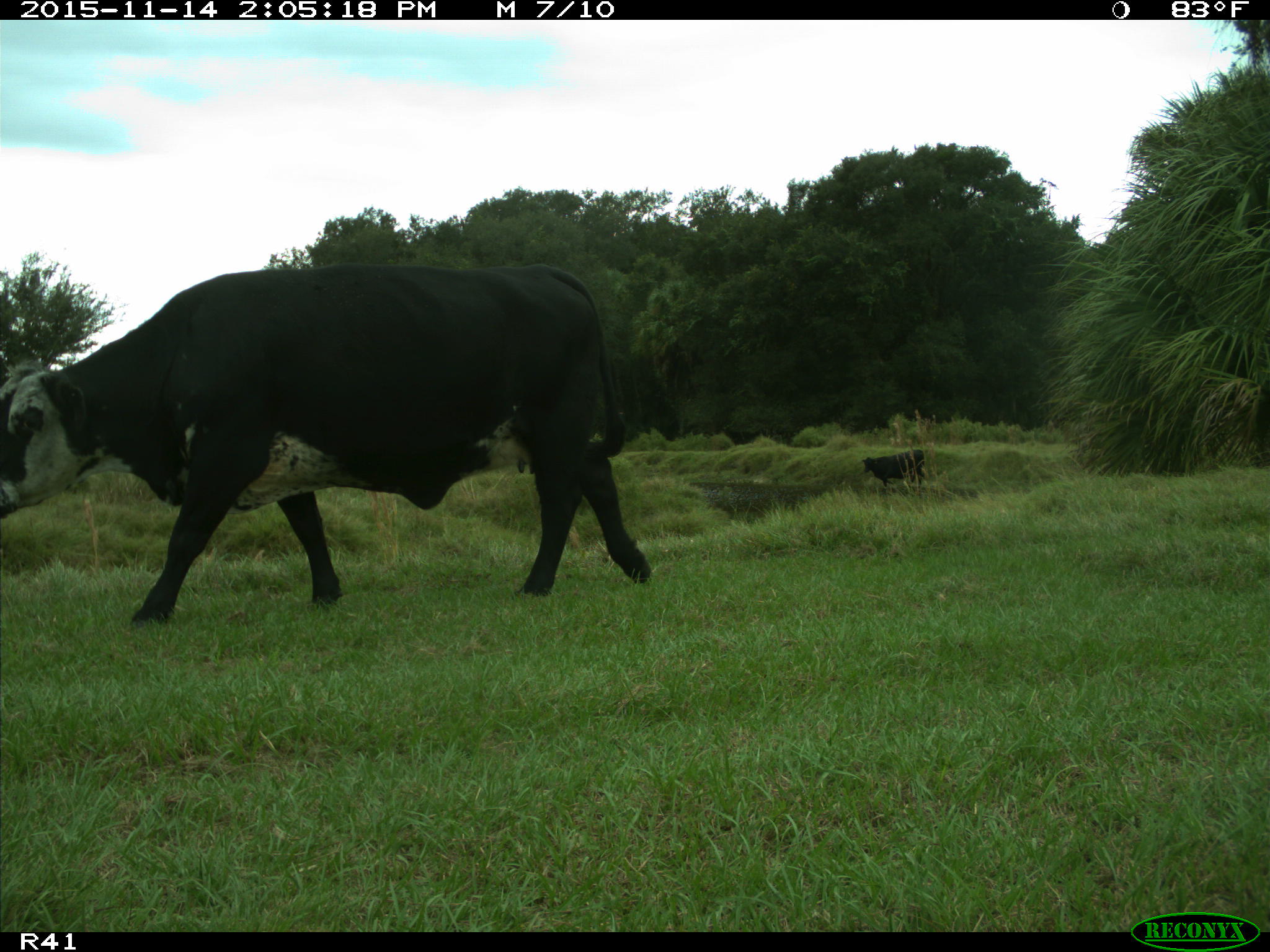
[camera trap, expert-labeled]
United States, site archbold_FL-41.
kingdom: Animalia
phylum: Chordata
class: Mammalia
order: Artiodactyla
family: Bovidae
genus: Bos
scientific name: Bos taurus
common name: domestic cow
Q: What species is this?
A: Bos taurus (domestic cow).